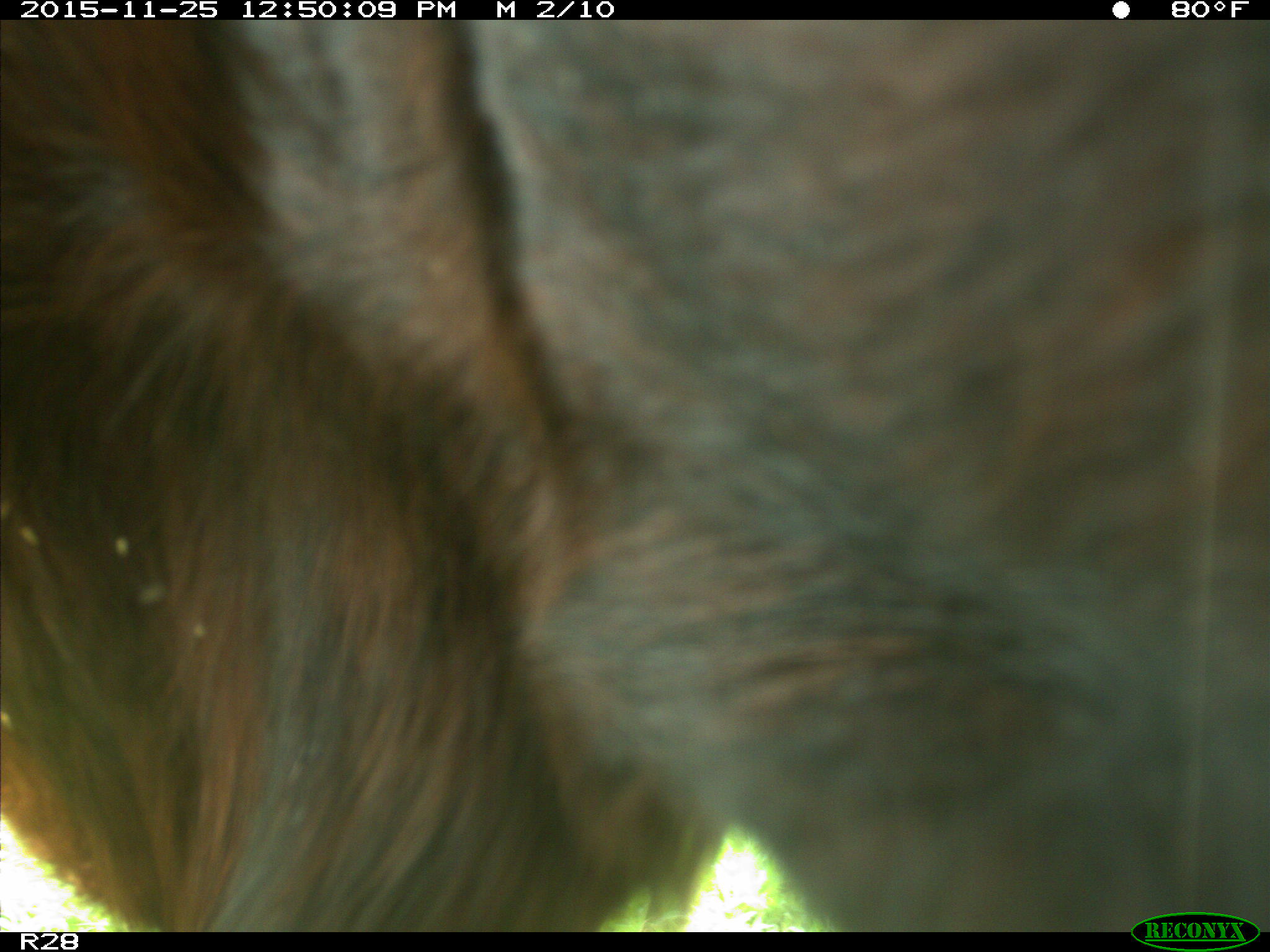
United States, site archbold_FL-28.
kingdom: Animalia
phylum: Chordata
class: Mammalia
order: Artiodactyla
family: Bovidae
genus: Bos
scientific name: Bos taurus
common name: domestic cow